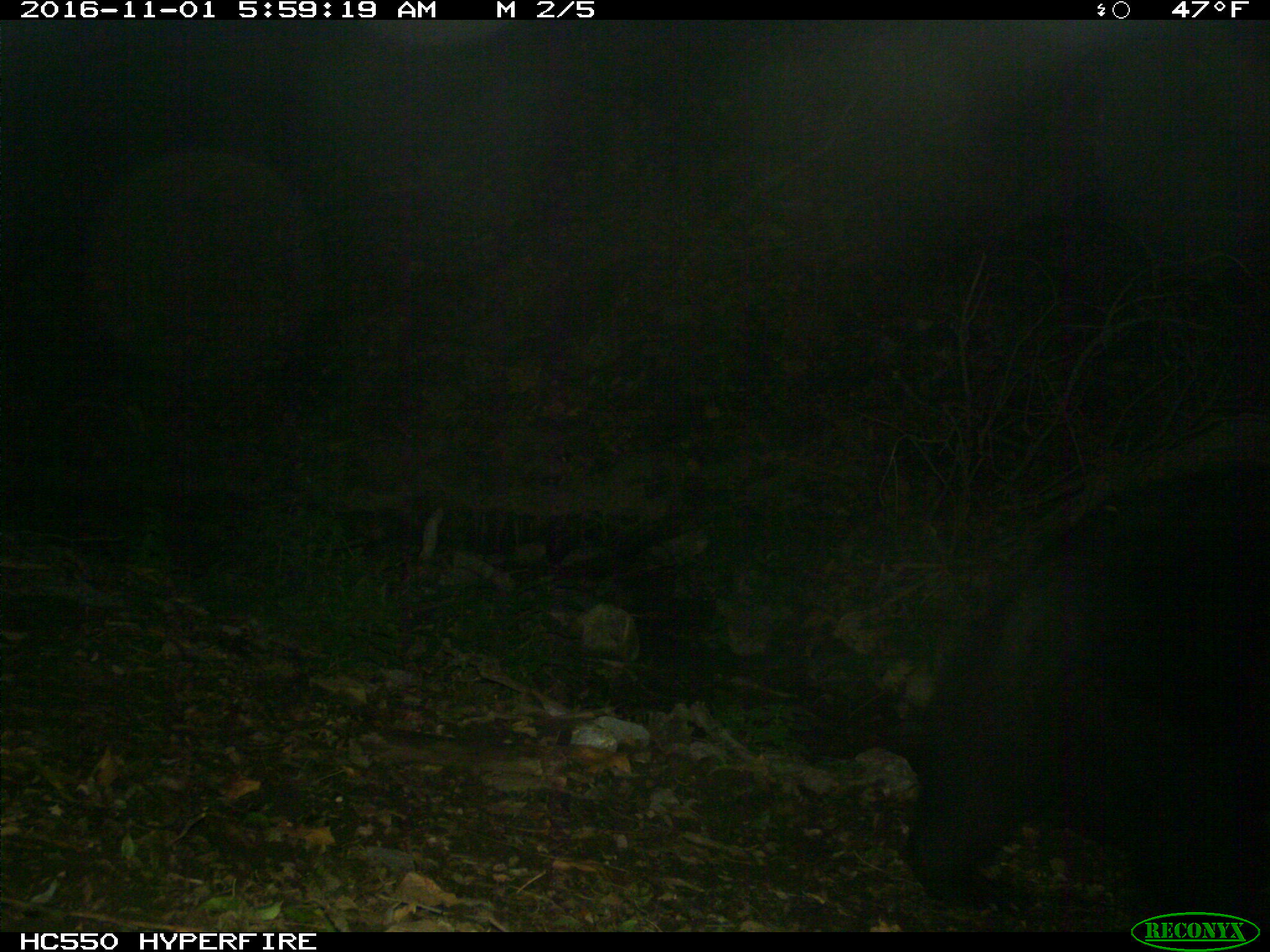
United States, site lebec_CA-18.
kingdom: Animalia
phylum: Chordata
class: Mammalia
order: Carnivora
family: Ursidae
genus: Ursus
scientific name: Ursus americanus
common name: american black bear